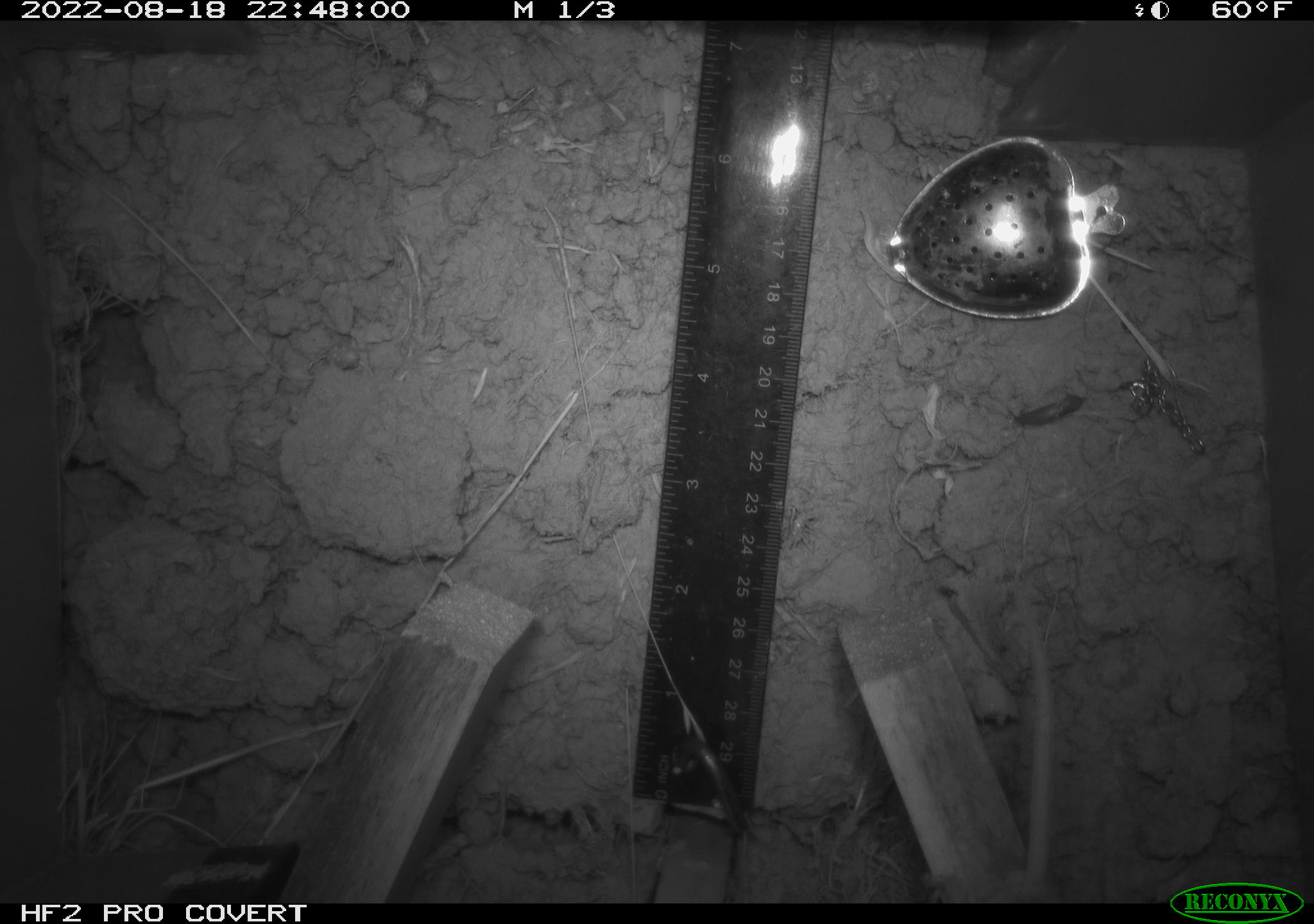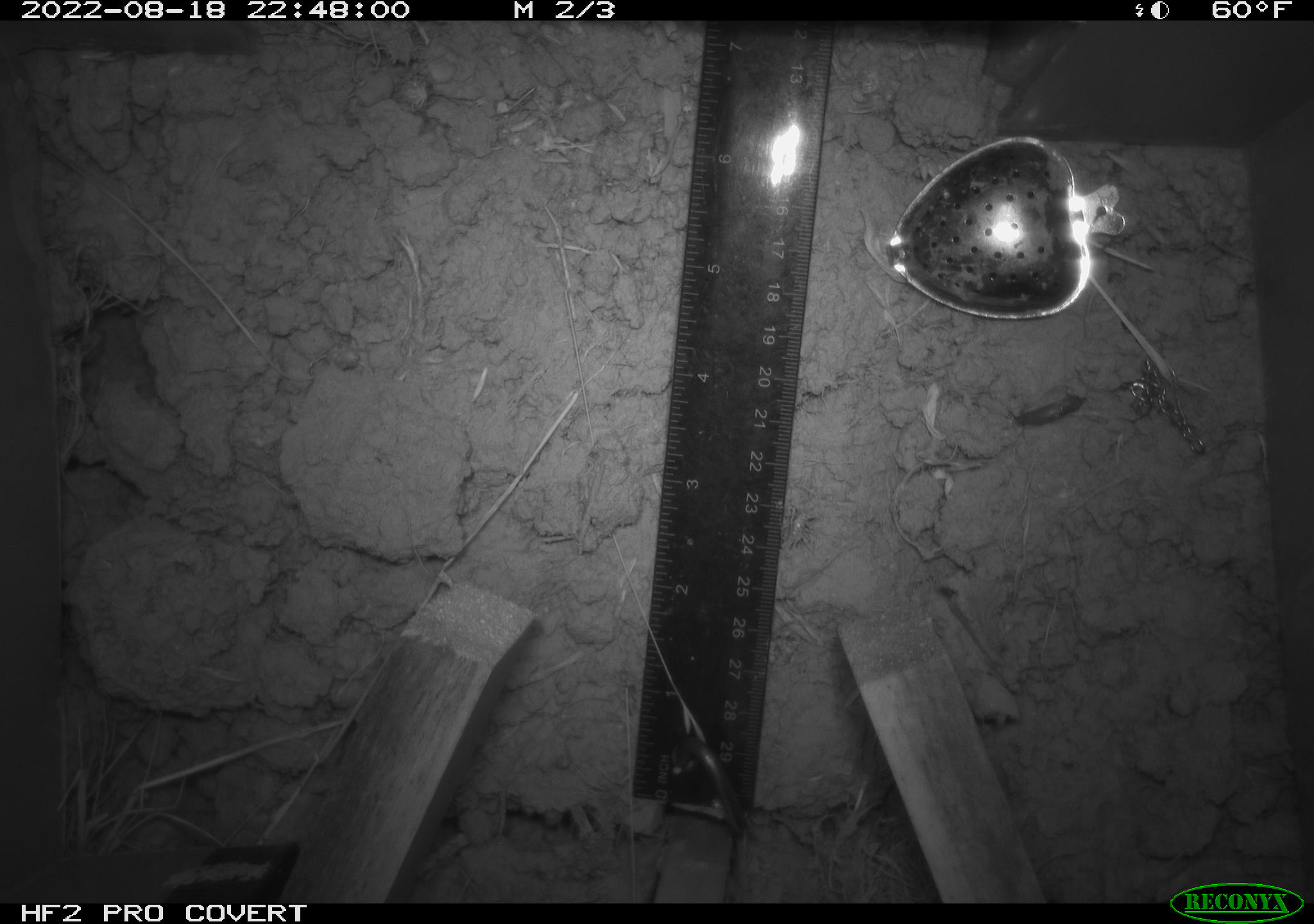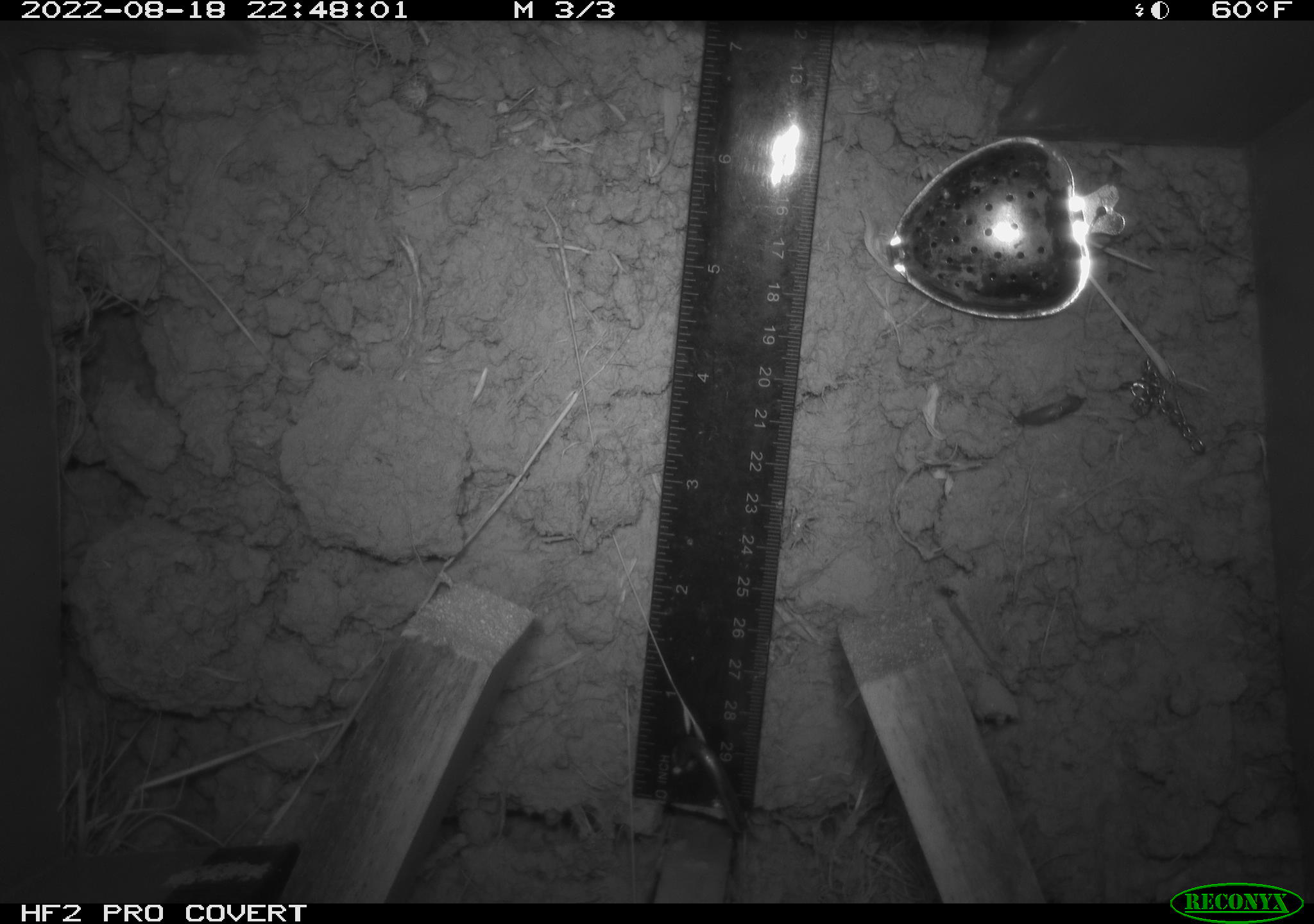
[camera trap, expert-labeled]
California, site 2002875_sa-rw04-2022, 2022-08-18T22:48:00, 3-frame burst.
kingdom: Animalia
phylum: Chordata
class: Mammalia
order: Rodentia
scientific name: Rodentia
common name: mouse species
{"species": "mouse species (Rodentia)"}